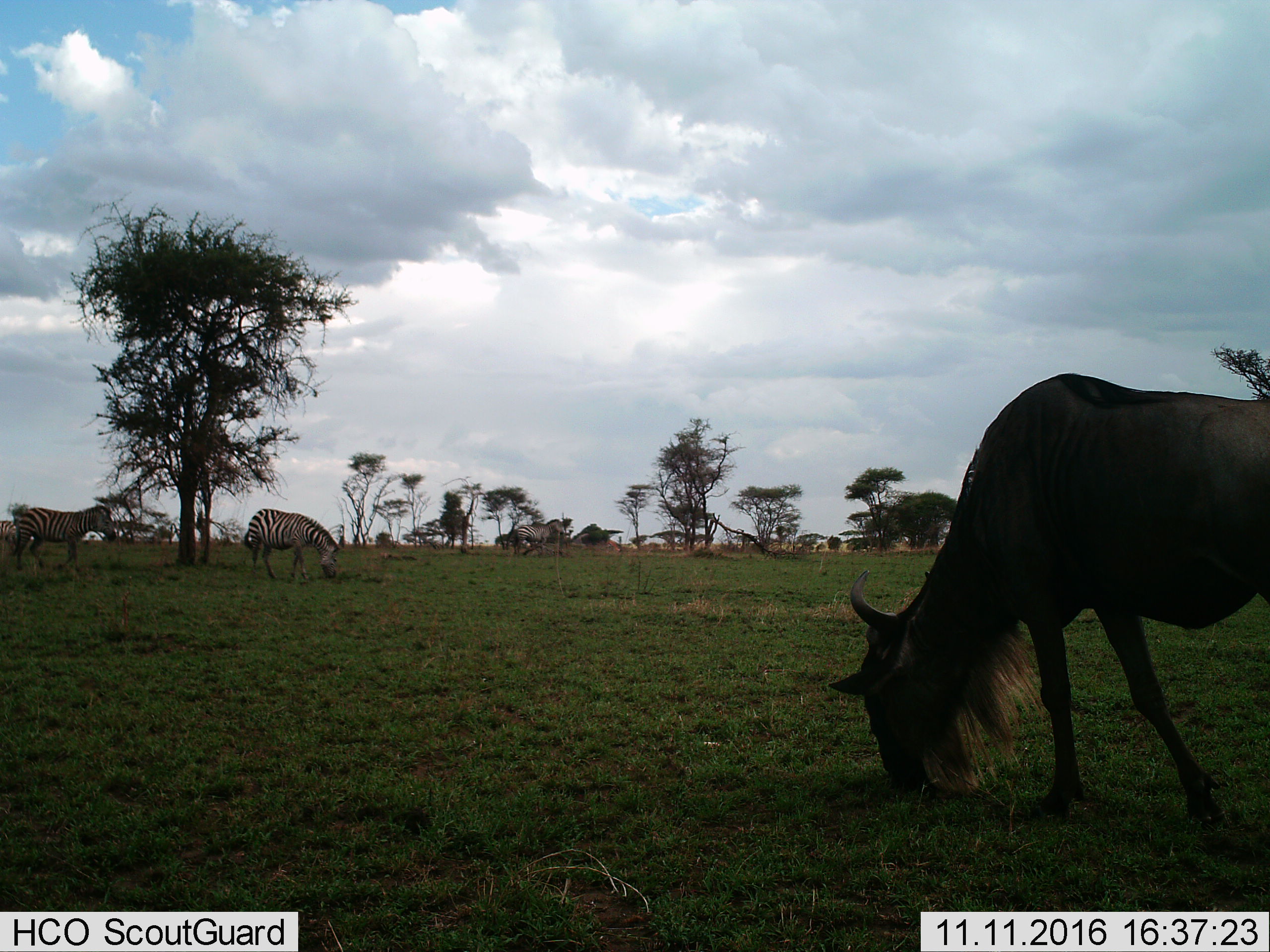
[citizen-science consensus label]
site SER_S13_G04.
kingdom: Animalia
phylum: Chordata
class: Mammalia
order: Artiodactyla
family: Bovidae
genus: Connochaetes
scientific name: Connochaetes taurinus taurinus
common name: blue wildebeest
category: wildebeestblue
Wildebeestblue (blue wildebeest) (Connochaetes taurinus taurinus), count 1. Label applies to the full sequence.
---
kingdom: Animalia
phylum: Chordata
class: Mammalia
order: Perissodactyla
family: Equidae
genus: Equus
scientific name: Equus quagga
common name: plains zebra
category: zebraplains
Zebraplains (plains zebra) (Equus quagga), count 4. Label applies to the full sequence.